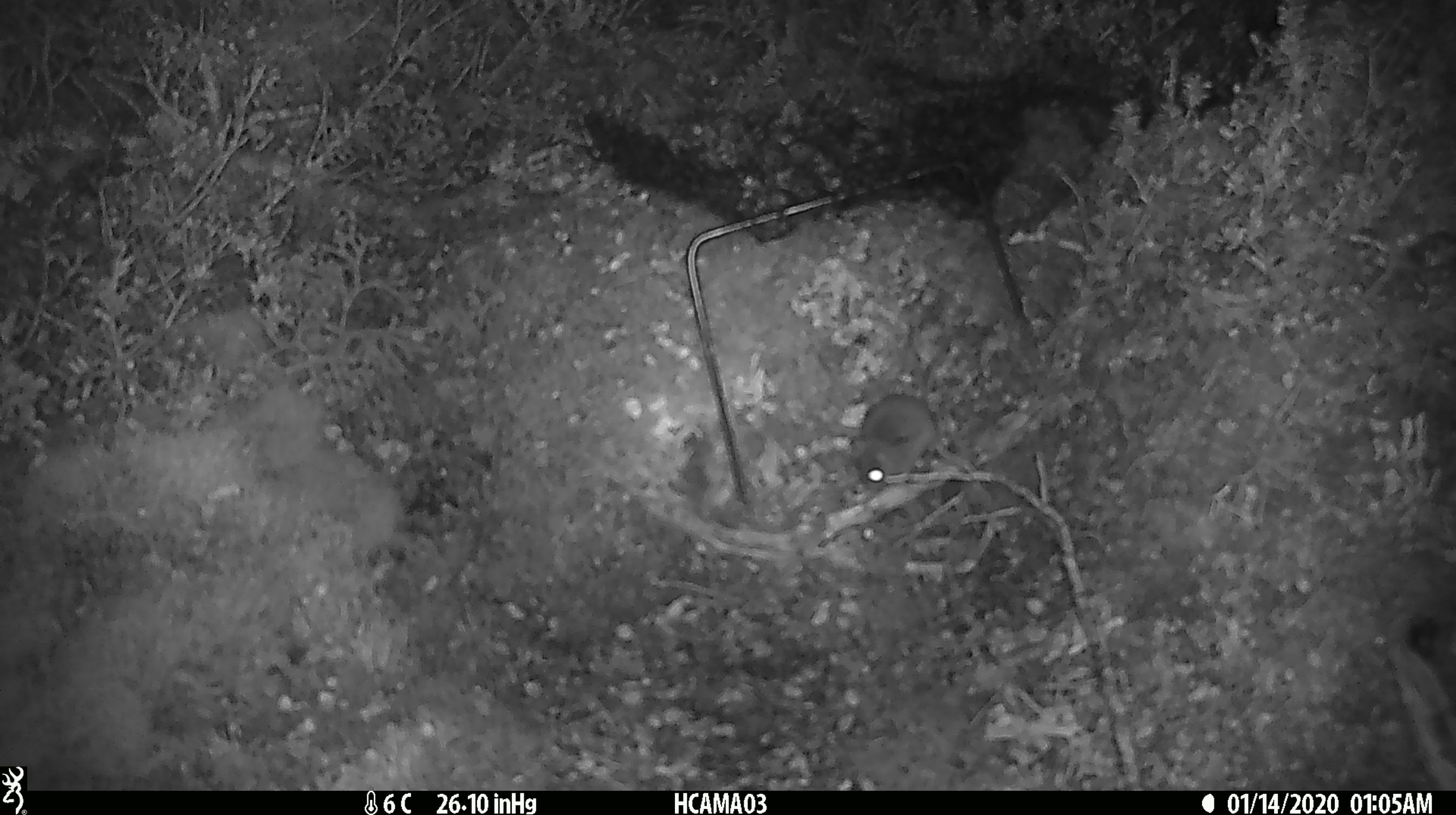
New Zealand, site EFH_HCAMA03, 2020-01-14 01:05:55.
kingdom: Animalia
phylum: Chordata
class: Mammalia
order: Rodentia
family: Muridae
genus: Mus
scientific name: Mus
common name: mouse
Mouse (Mus).